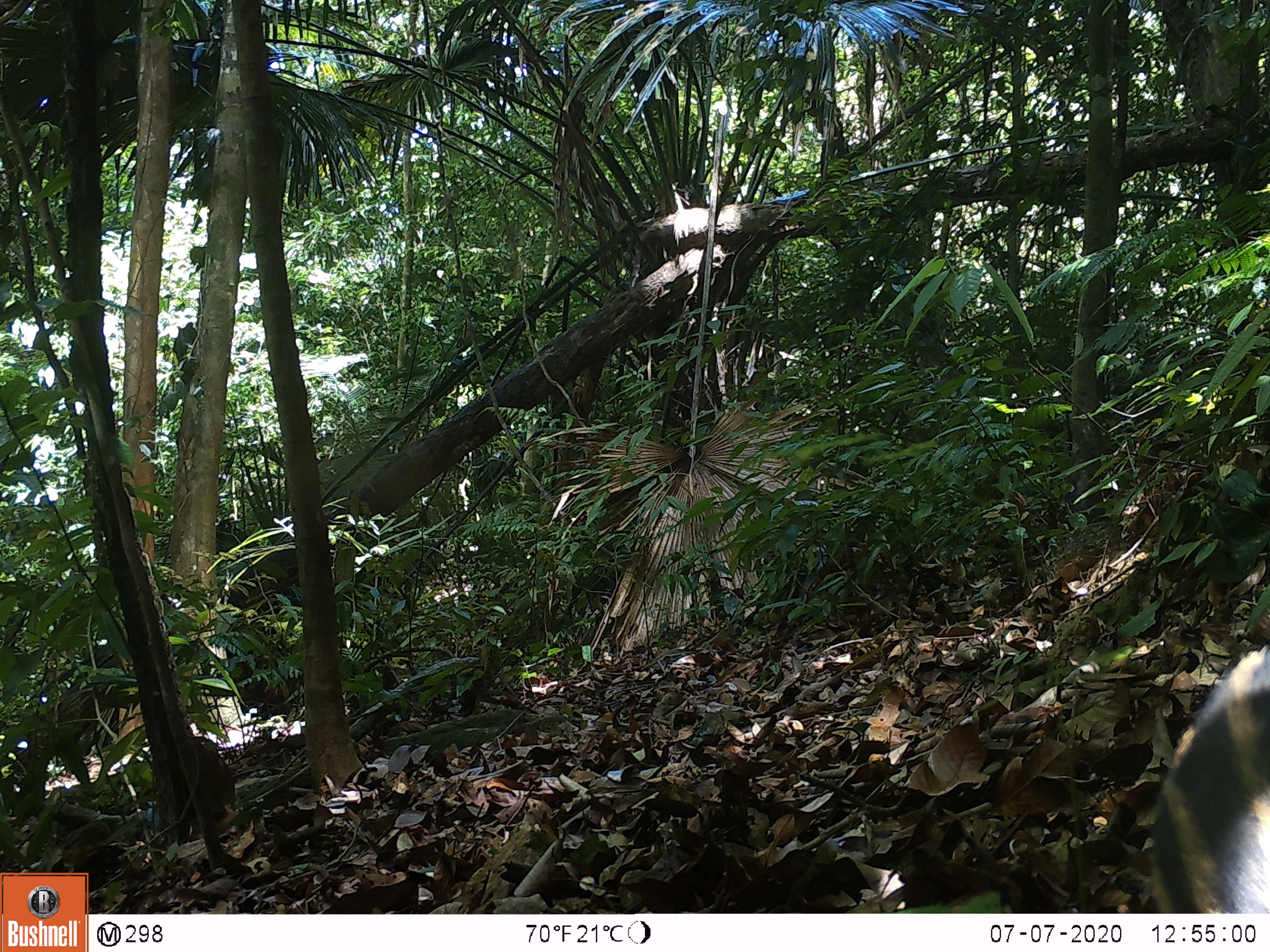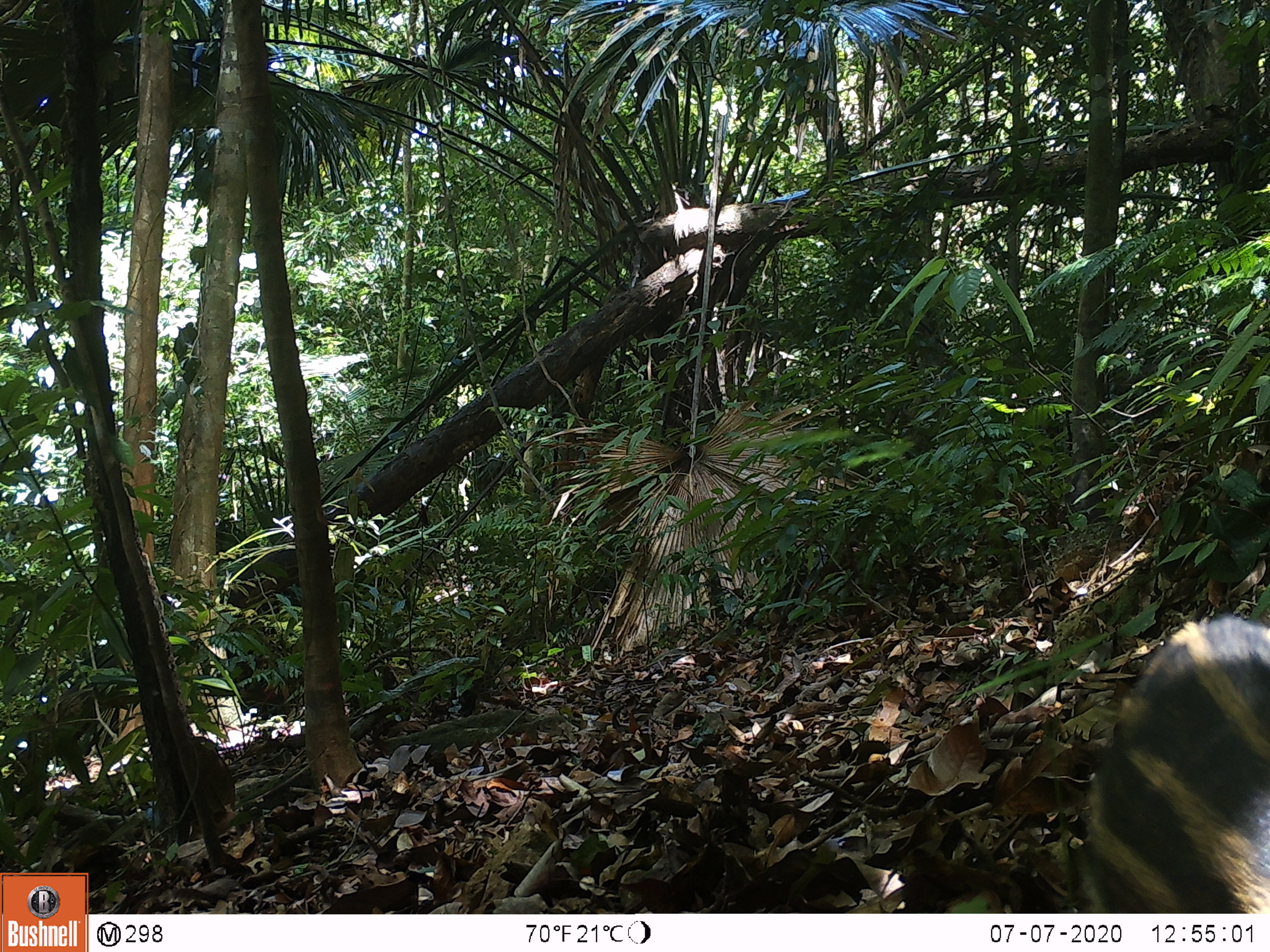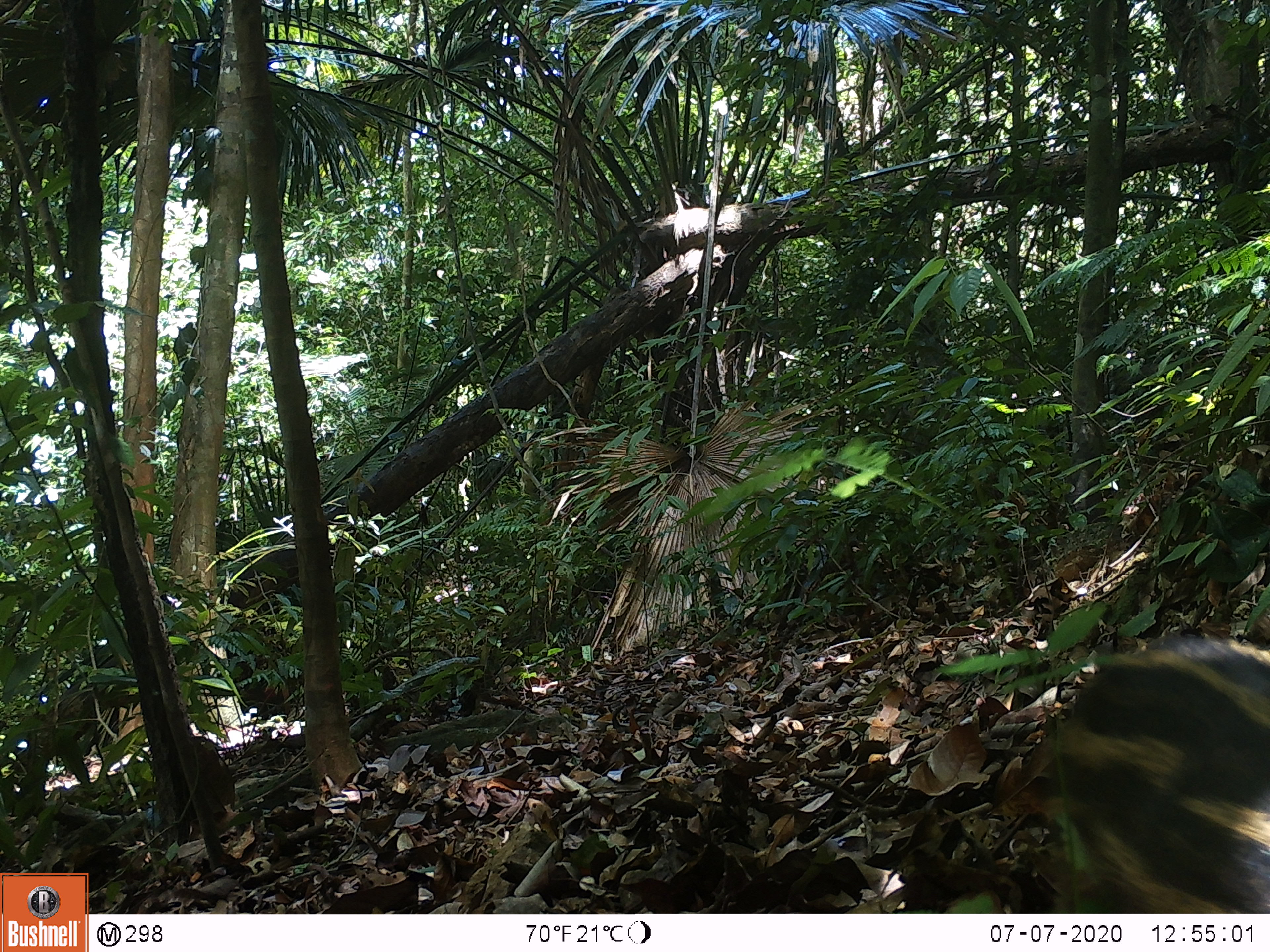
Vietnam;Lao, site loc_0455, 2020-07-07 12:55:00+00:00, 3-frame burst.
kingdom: Animalia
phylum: Chordata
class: Mammalia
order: Artiodactyla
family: Suidae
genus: Sus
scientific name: Sus scrofa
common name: eurasian wild pig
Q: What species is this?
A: Eurasian wild pig (Sus scrofa).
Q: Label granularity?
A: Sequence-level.